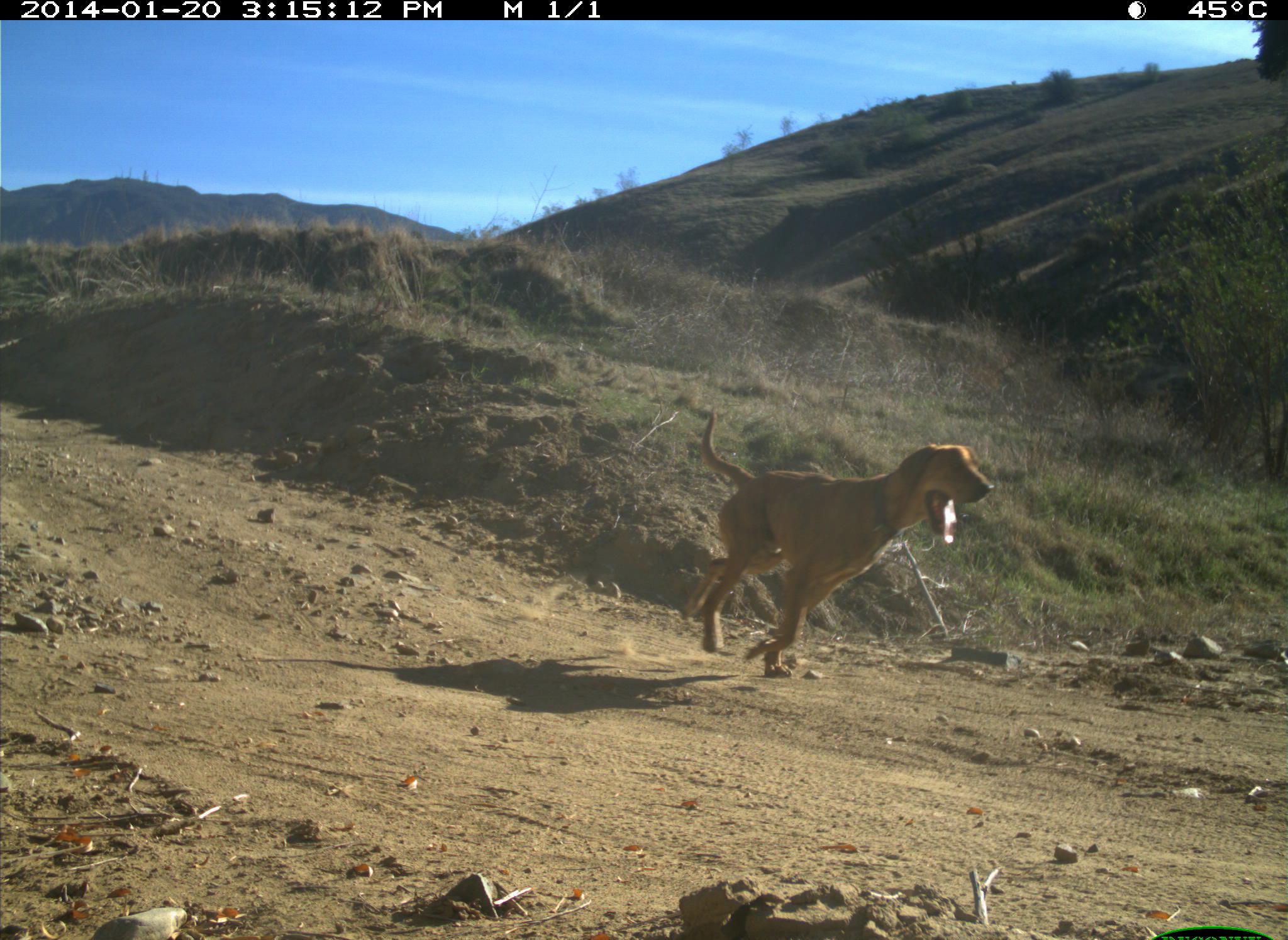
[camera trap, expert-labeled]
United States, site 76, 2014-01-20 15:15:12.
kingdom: Animalia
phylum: Chordata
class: Mammalia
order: Carnivora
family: Canidae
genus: Canis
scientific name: Canis familiaris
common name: domestic dog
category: dog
Dog (domestic dog) (Canis familiaris).